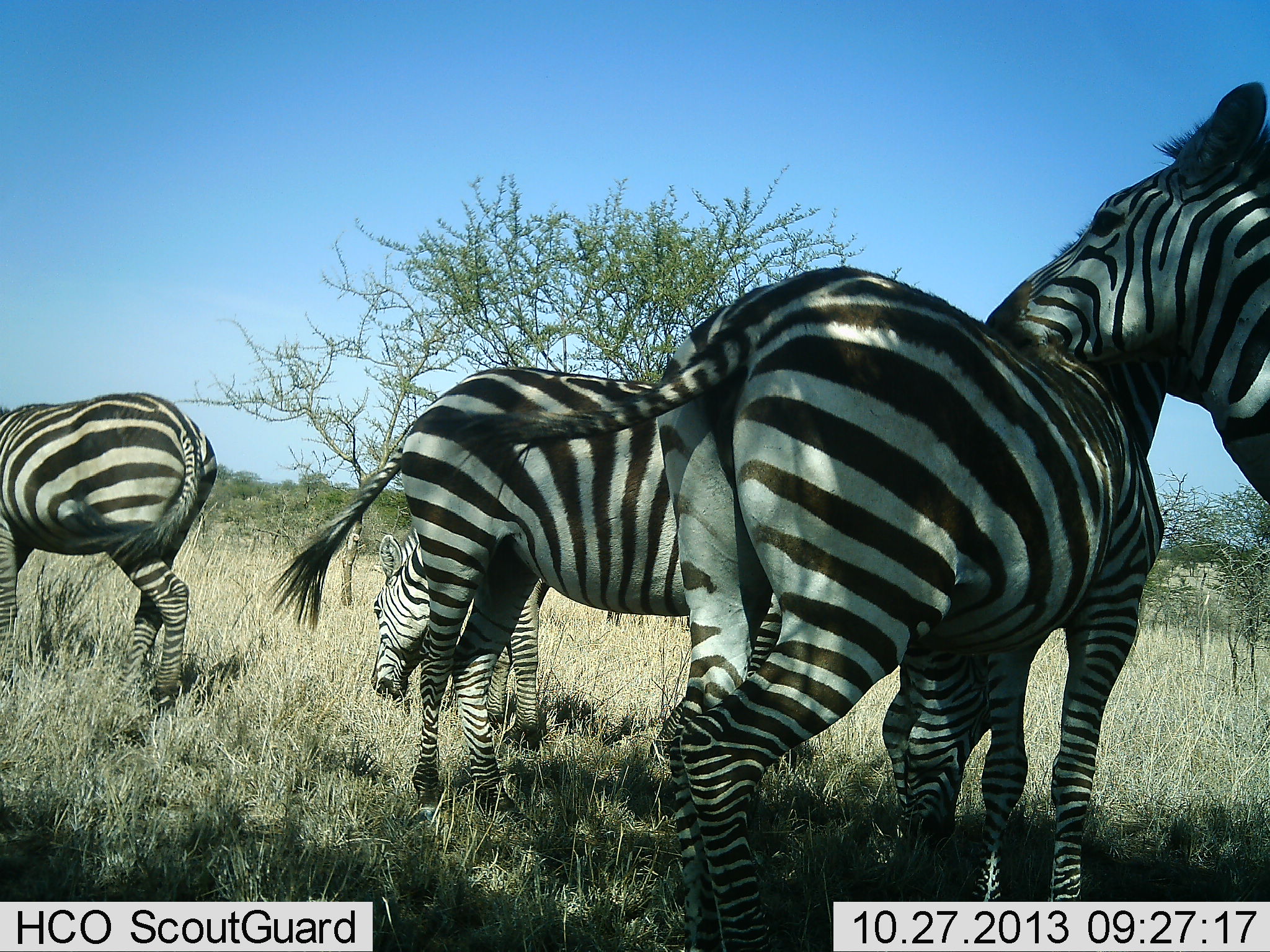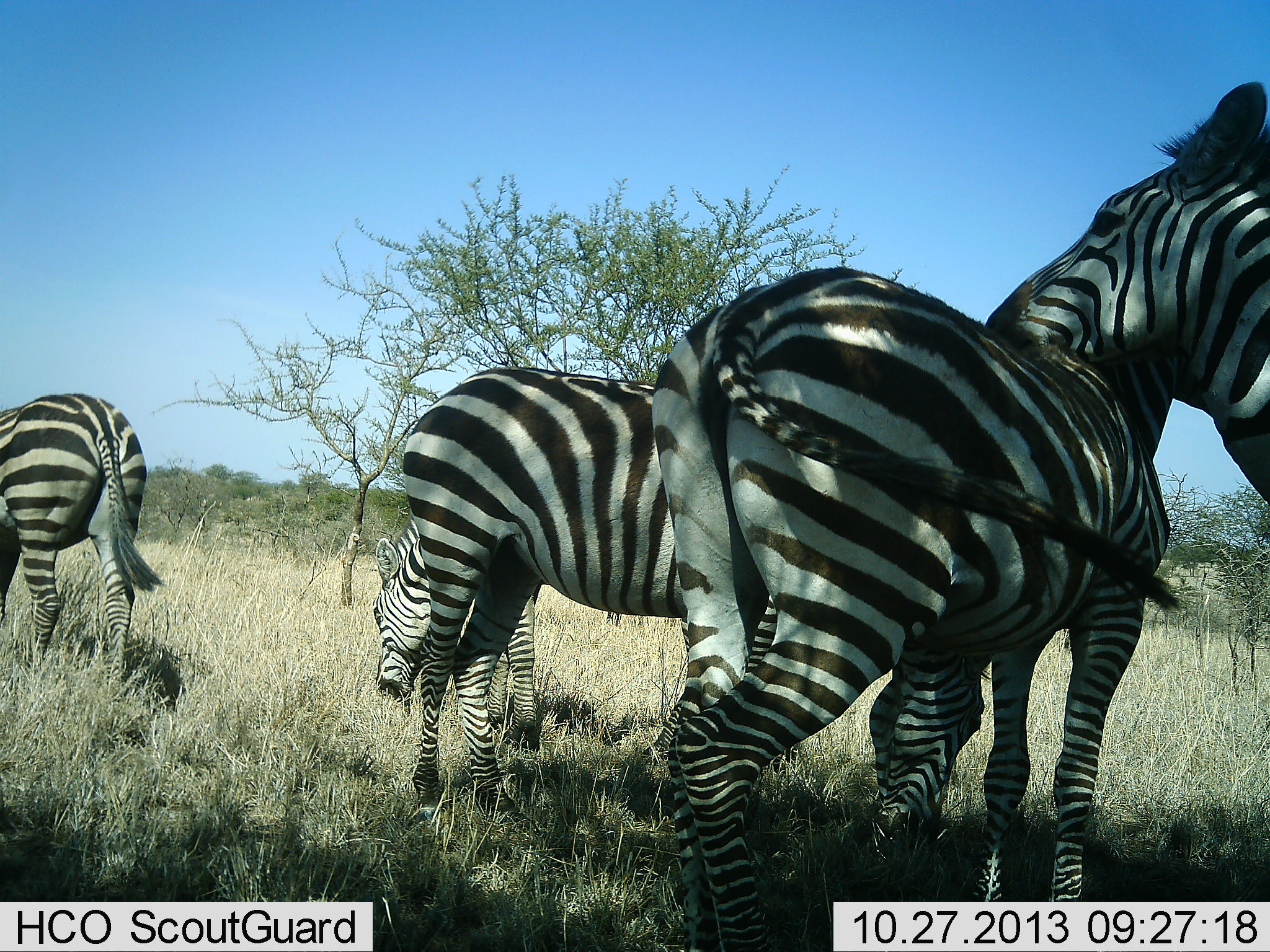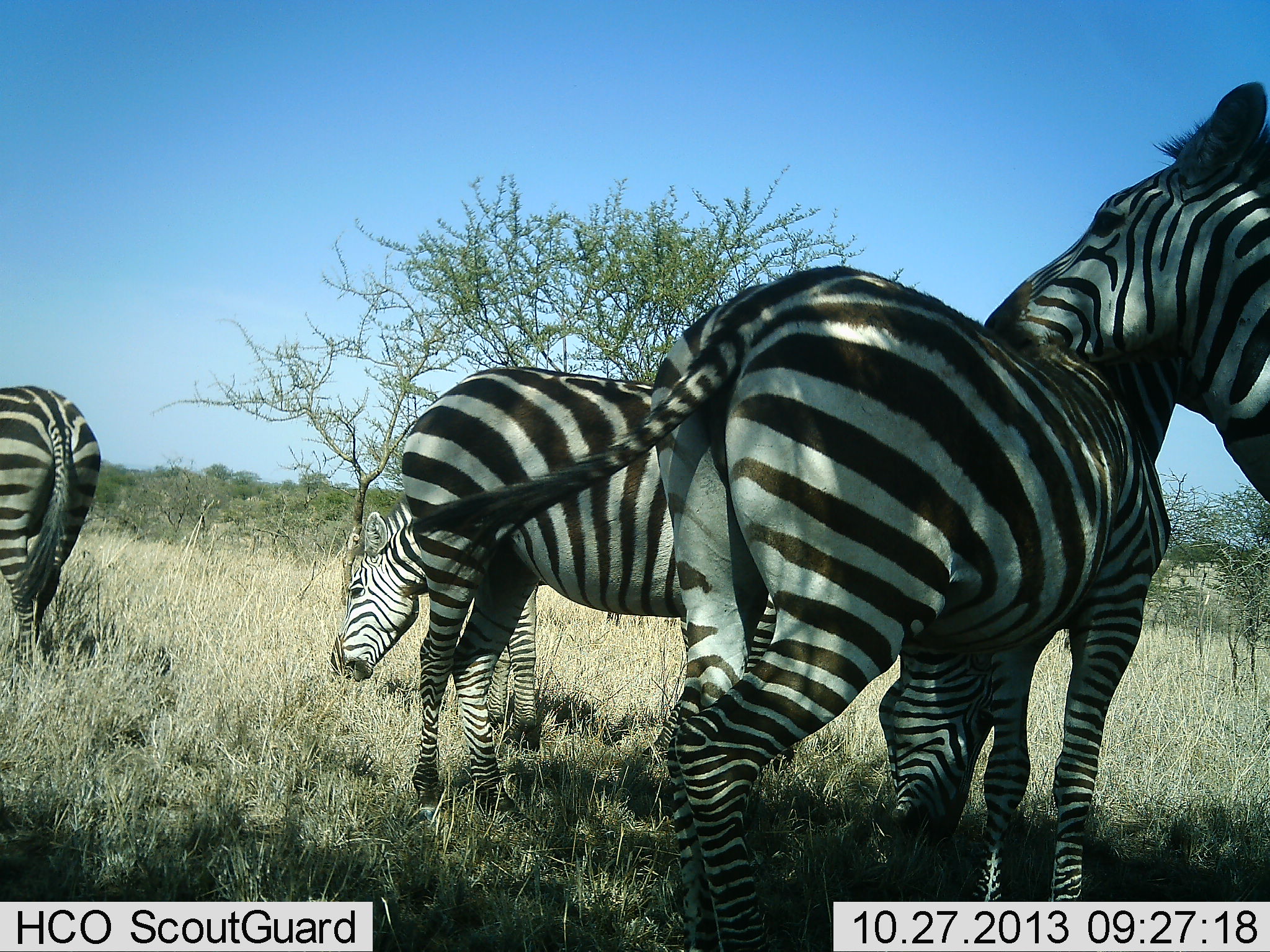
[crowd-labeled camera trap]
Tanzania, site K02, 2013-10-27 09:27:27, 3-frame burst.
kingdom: Animalia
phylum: Chordata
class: Mammalia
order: Perissodactyla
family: Equidae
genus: Equus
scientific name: Equus quagga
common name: plains zebra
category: zebra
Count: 4.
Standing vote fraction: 84%.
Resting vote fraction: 6%.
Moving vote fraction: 19%.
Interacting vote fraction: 6%.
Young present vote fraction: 0%.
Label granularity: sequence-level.